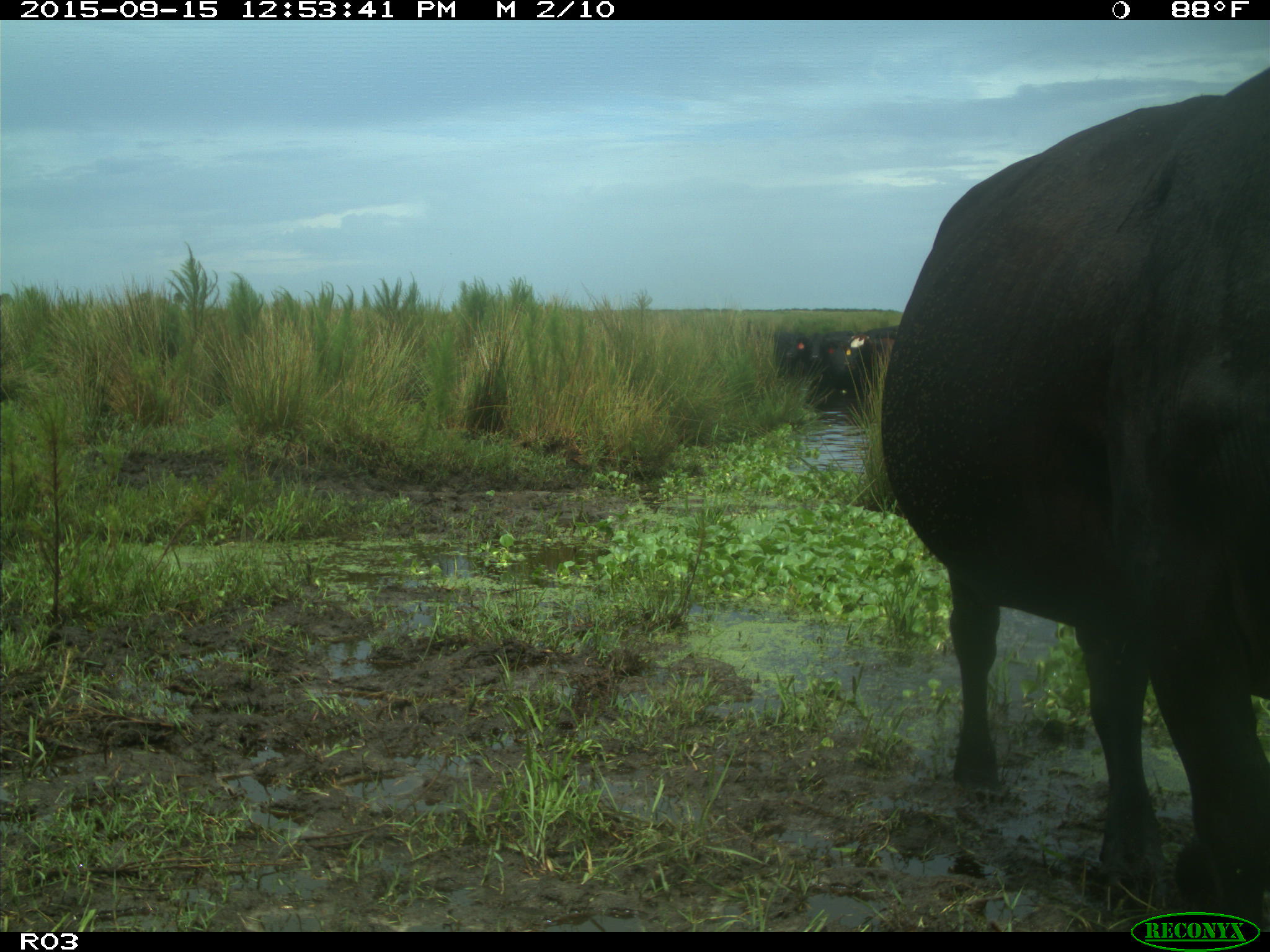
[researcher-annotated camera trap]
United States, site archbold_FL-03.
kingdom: Animalia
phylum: Chordata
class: Mammalia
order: Artiodactyla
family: Bovidae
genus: Bos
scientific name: Bos taurus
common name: domestic cow